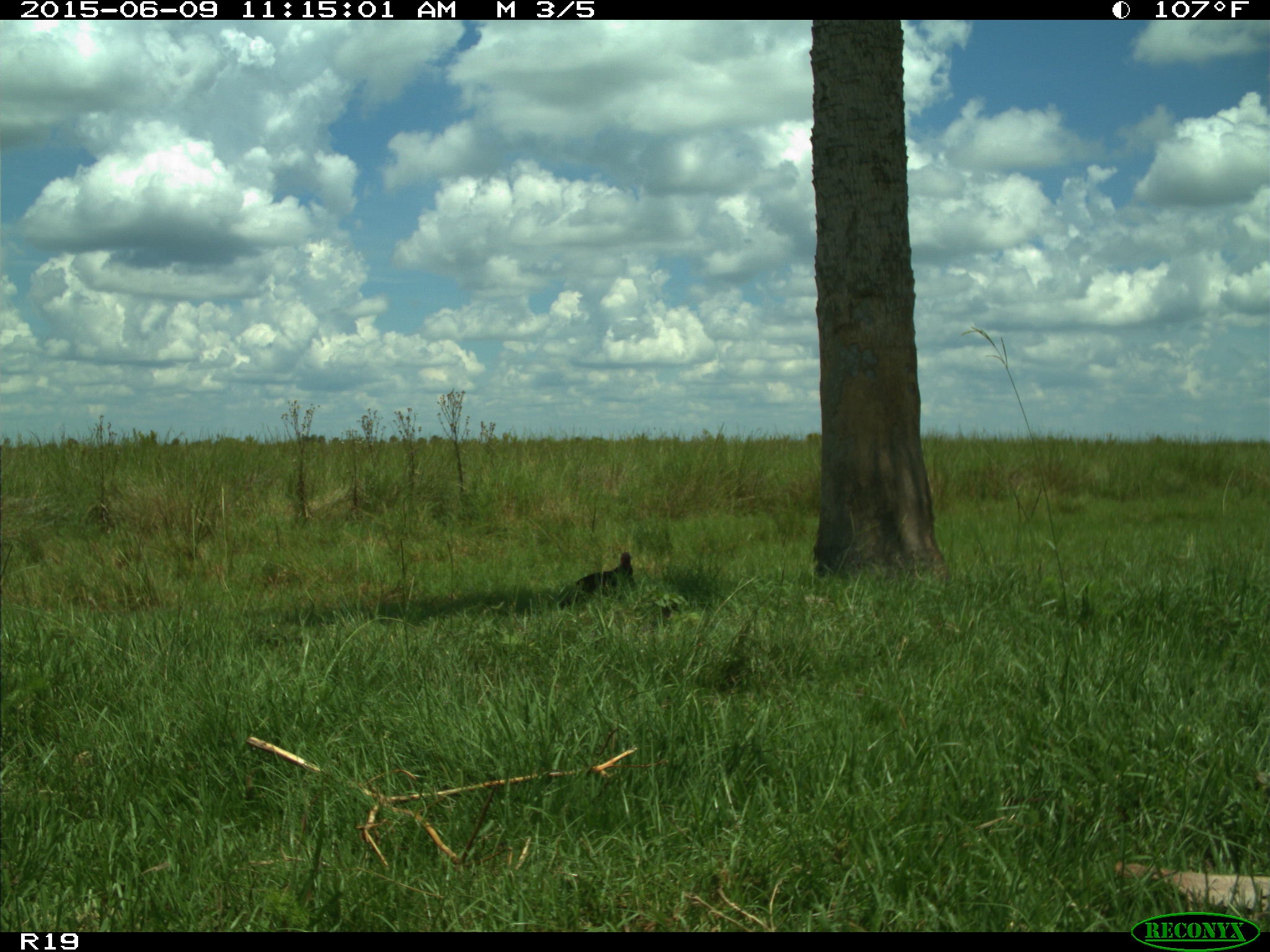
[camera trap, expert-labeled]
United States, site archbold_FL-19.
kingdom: Animalia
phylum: Chordata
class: Aves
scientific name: Aves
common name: birds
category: unidentified bird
Unidentified bird (birds) (Aves).